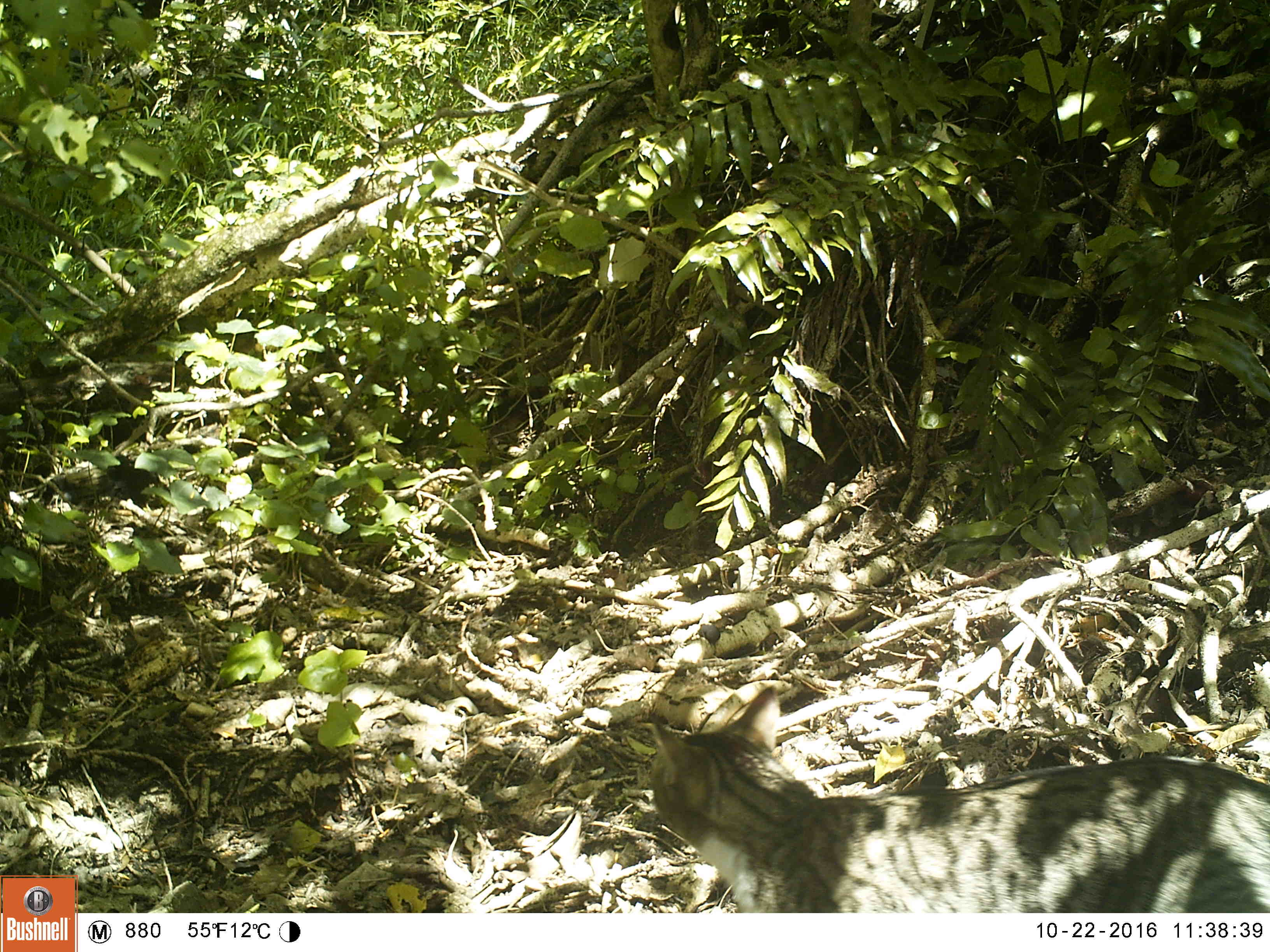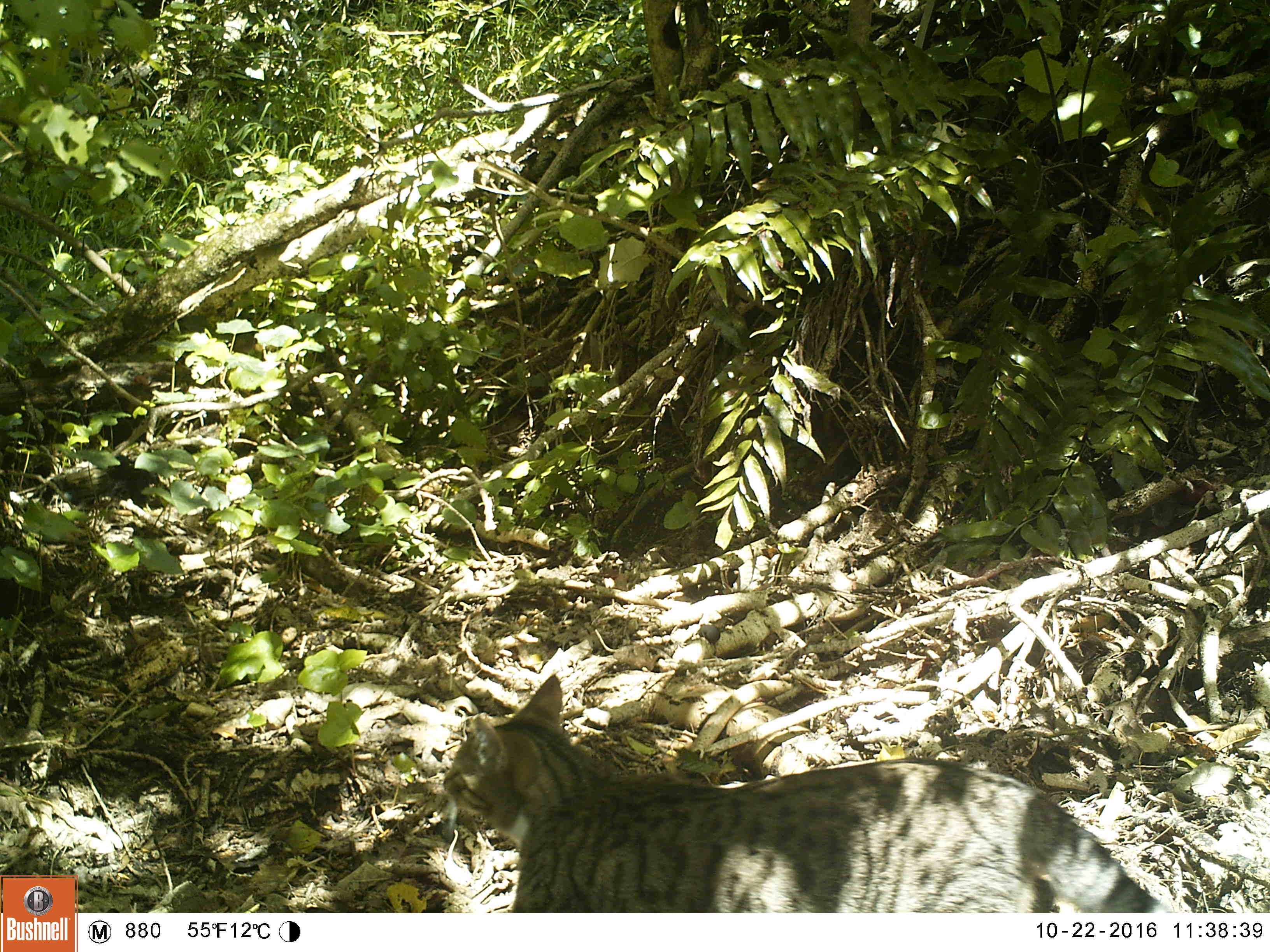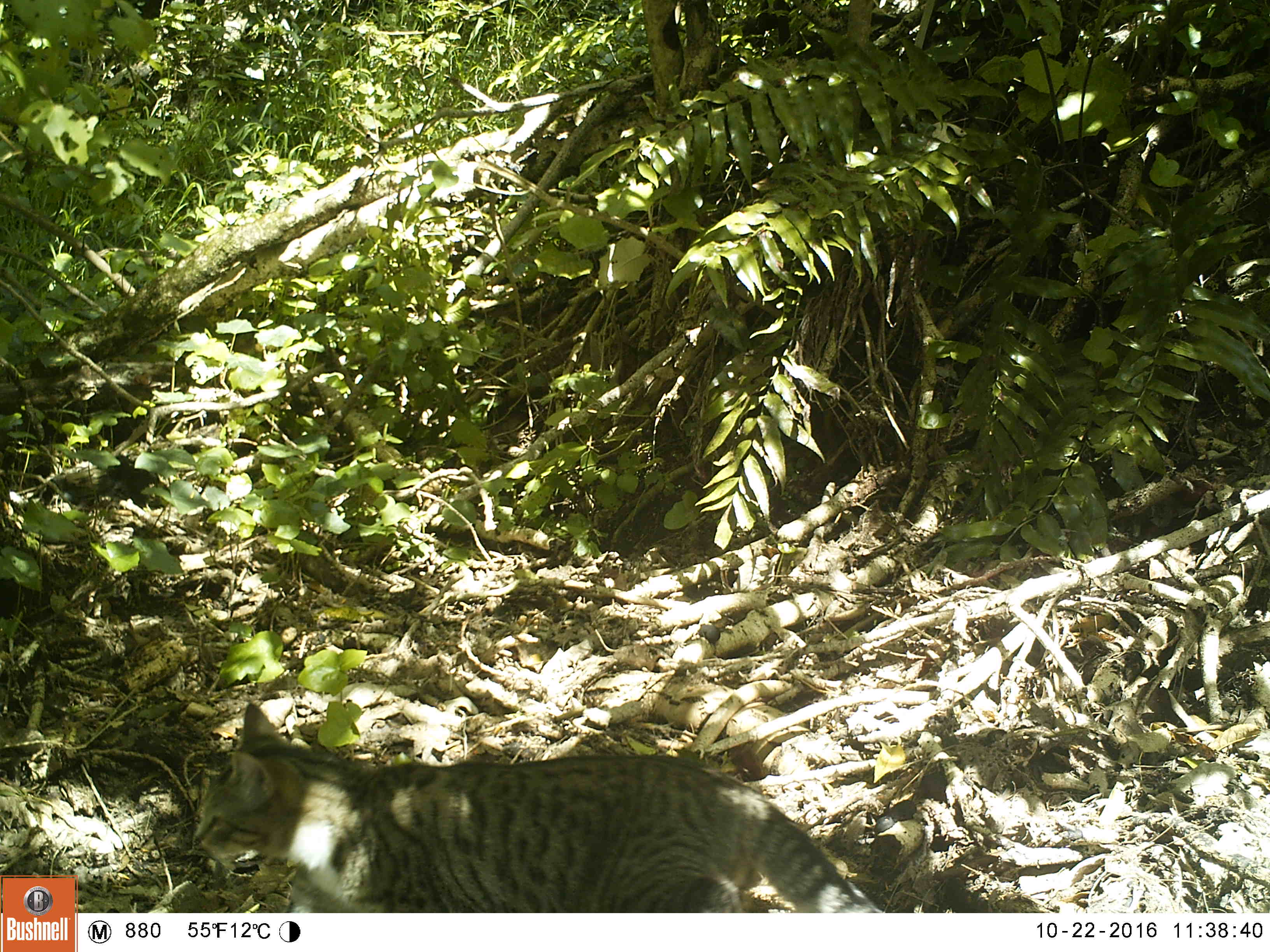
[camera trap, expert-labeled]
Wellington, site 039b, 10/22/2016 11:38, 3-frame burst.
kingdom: Animalia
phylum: Chordata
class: Mammalia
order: Carnivora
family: Felidae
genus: Felis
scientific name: Felis catus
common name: cat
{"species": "cat (Felis catus)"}